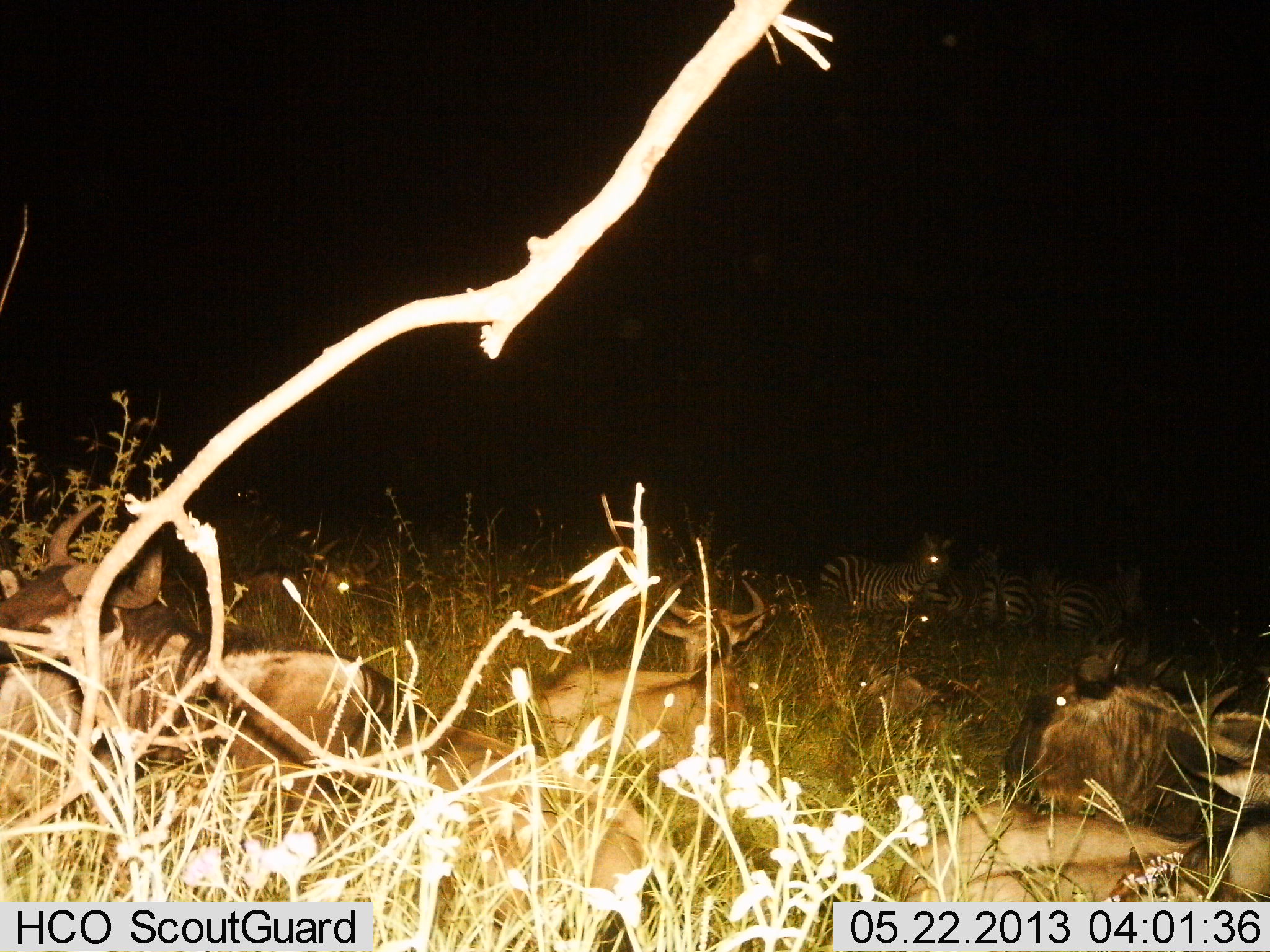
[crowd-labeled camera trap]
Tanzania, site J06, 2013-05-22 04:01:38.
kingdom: Animalia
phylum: Chordata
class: Mammalia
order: Artiodactyla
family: Bovidae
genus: Connochaetes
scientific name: Connochaetes taurinus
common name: blue wildebeest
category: wildebeest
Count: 4.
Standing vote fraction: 0%.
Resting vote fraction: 100%.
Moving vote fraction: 0%.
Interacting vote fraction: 0%.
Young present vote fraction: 0%.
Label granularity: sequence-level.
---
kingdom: Animalia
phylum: Chordata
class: Mammalia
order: Perissodactyla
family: Equidae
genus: Equus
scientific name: Equus quagga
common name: plains zebra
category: zebra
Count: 4.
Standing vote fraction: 64%.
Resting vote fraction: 36%.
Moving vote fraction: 0%.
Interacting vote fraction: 0%.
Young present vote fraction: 0%.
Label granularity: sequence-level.